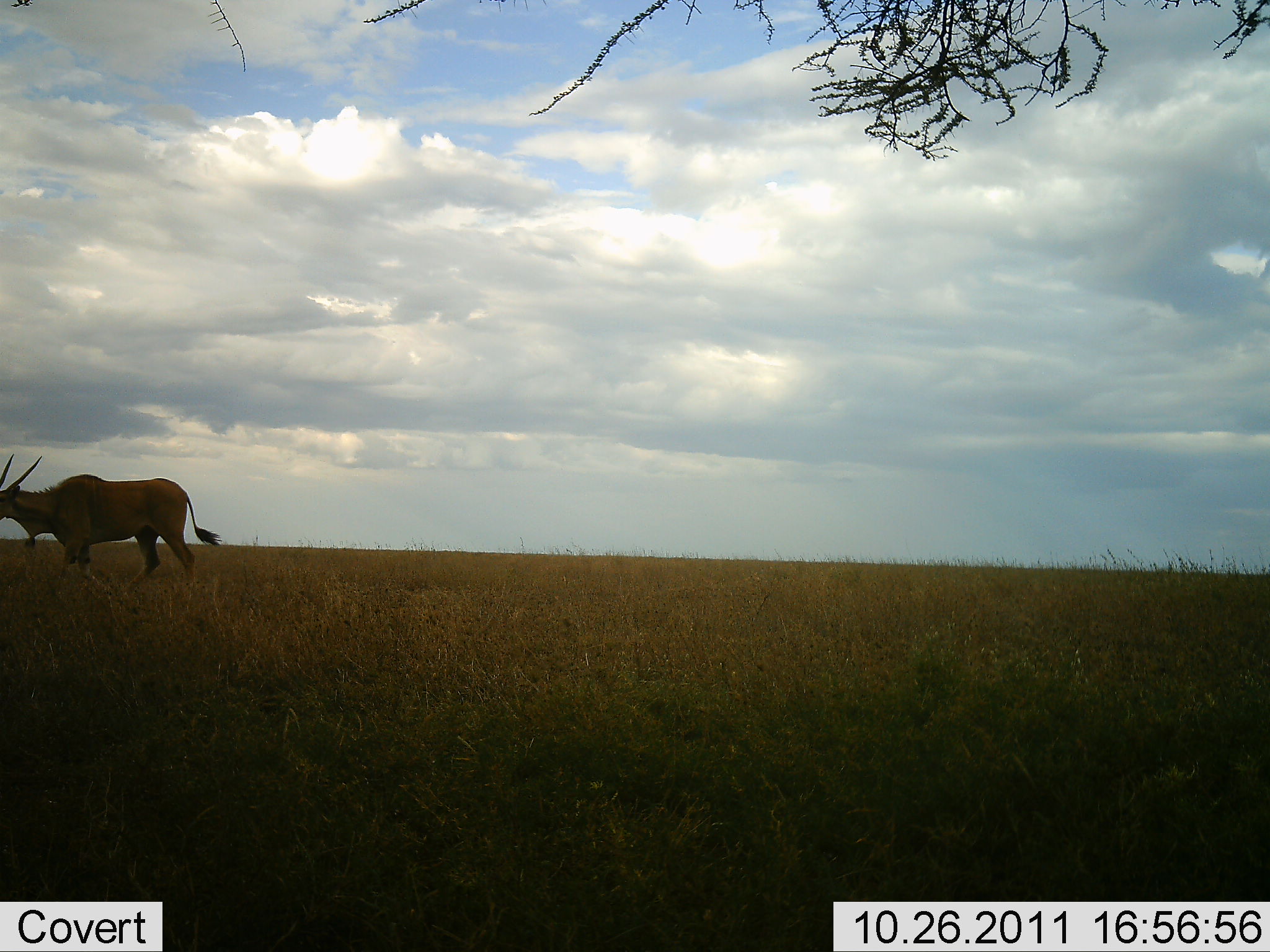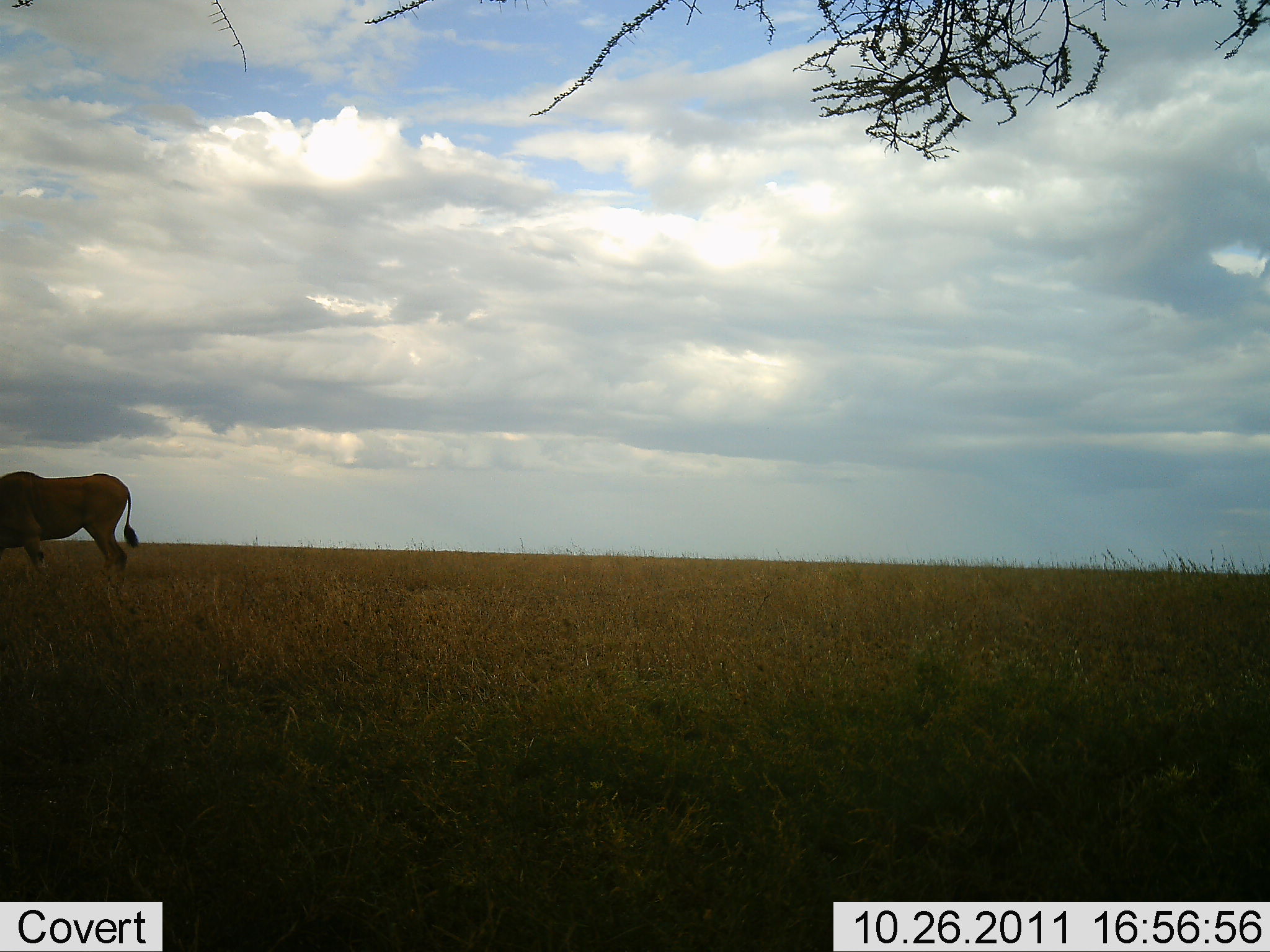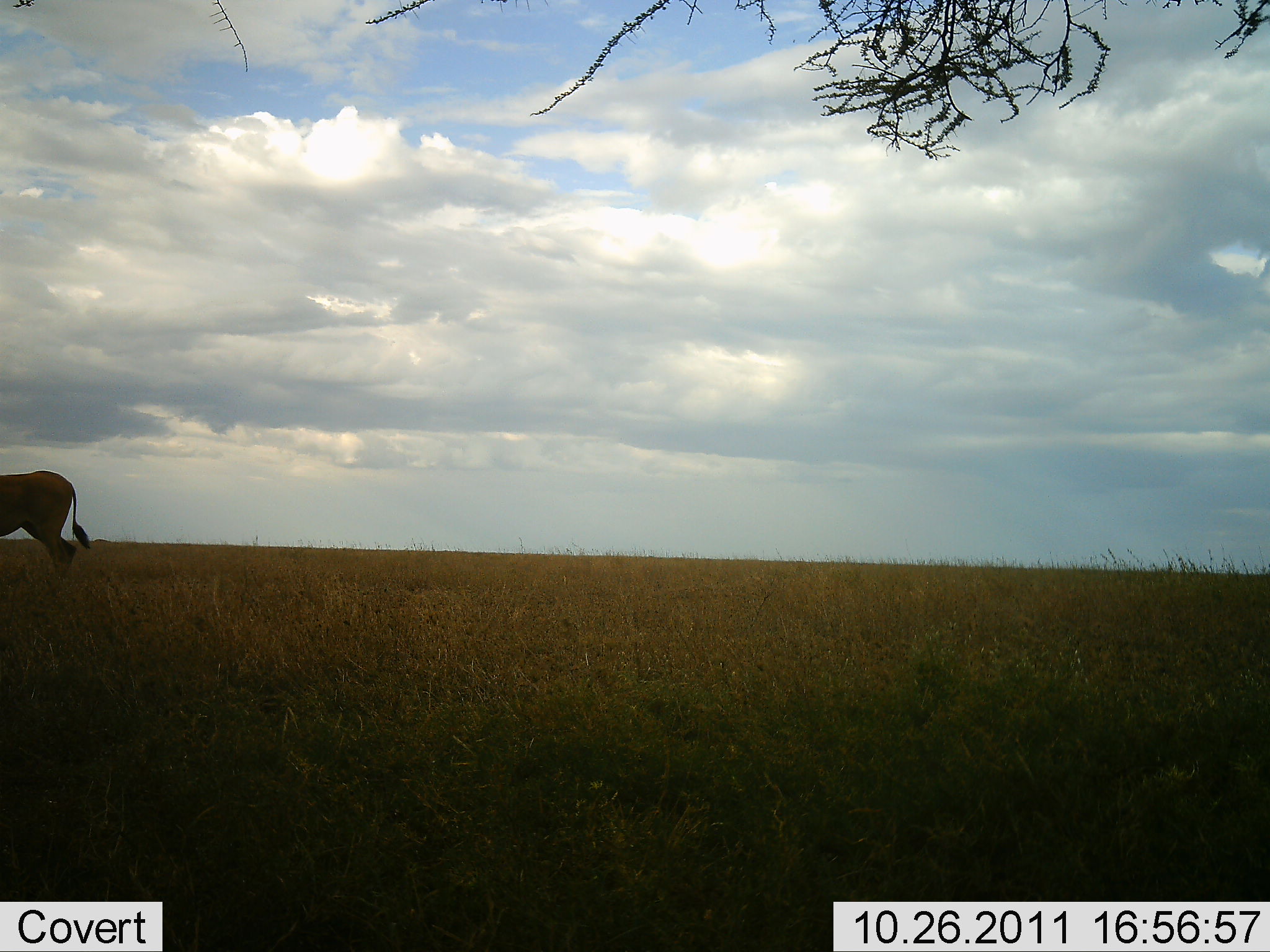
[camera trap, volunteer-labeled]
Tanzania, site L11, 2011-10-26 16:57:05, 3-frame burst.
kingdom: Animalia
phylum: Chordata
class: Mammalia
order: Artiodactyla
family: Bovidae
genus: Tragelaphus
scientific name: Tragelaphus oryx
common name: eland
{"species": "eland (Tragelaphus oryx)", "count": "1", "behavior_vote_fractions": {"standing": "17%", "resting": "0%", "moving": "83%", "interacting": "0%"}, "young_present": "0%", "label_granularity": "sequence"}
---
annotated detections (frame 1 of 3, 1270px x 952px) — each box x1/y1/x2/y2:
animal: 2/452/220/589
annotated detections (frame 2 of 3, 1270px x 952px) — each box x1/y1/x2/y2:
animal: 2/466/140/598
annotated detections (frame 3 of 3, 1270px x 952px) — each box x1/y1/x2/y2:
animal: 2/466/92/582